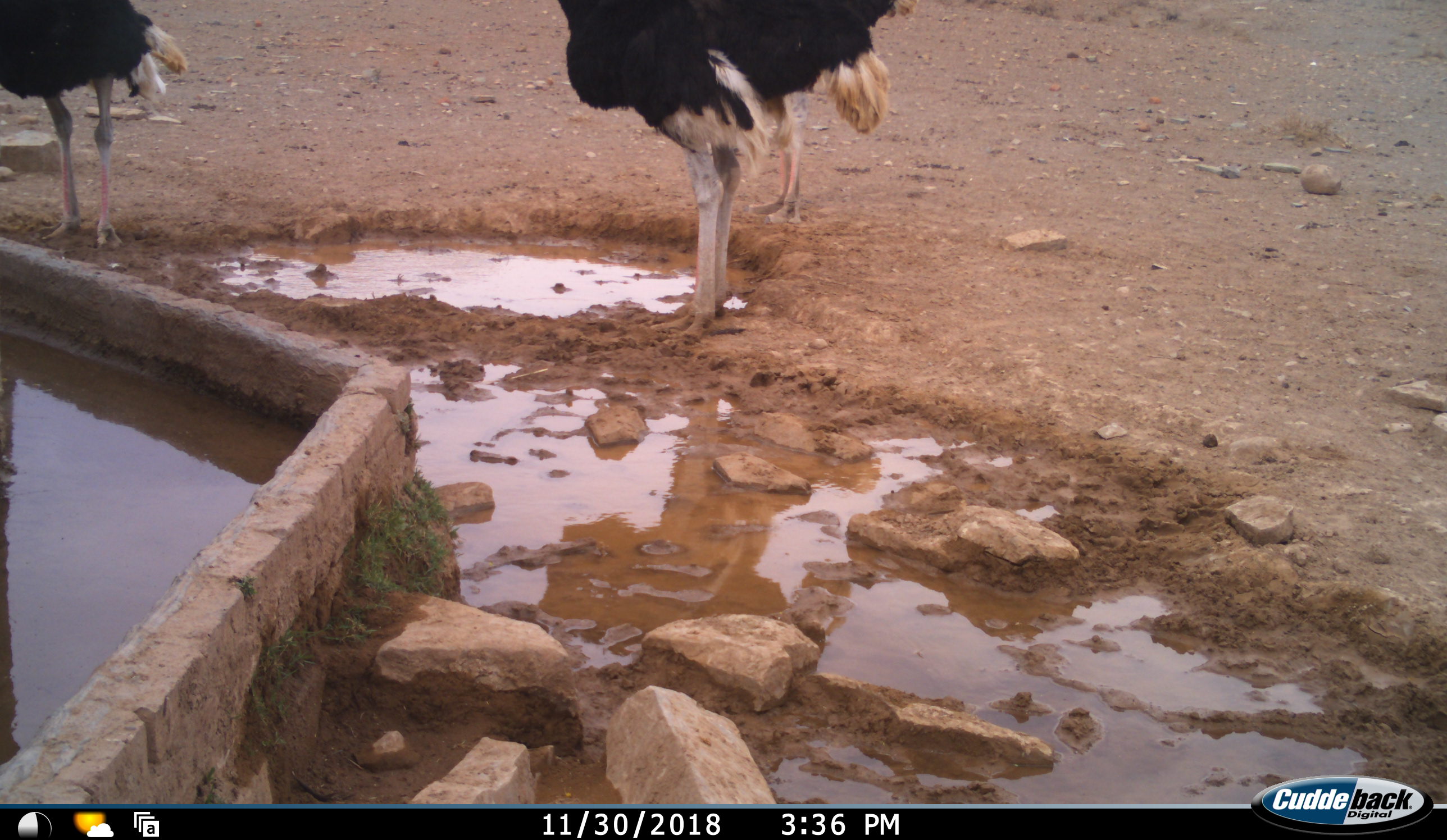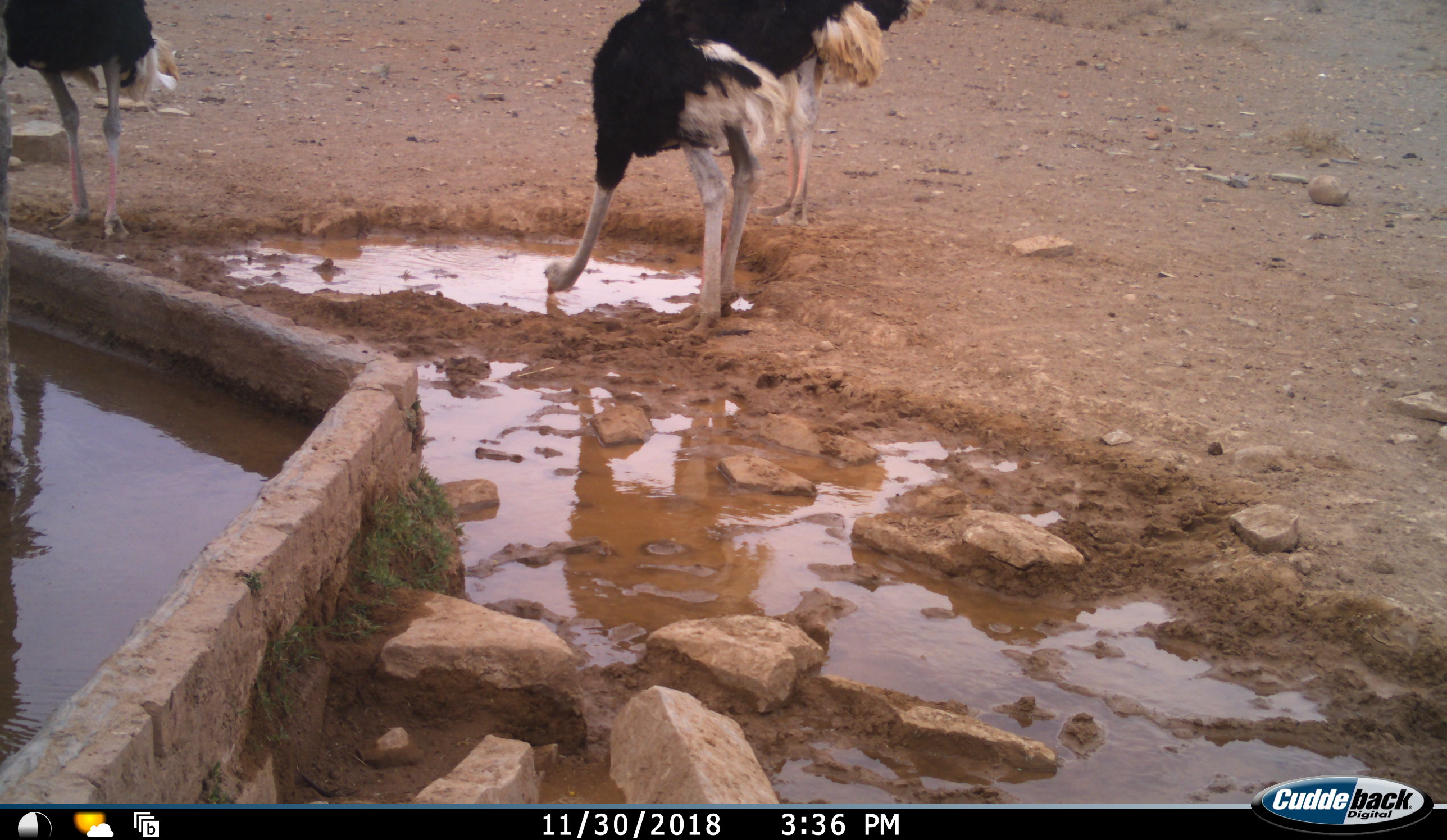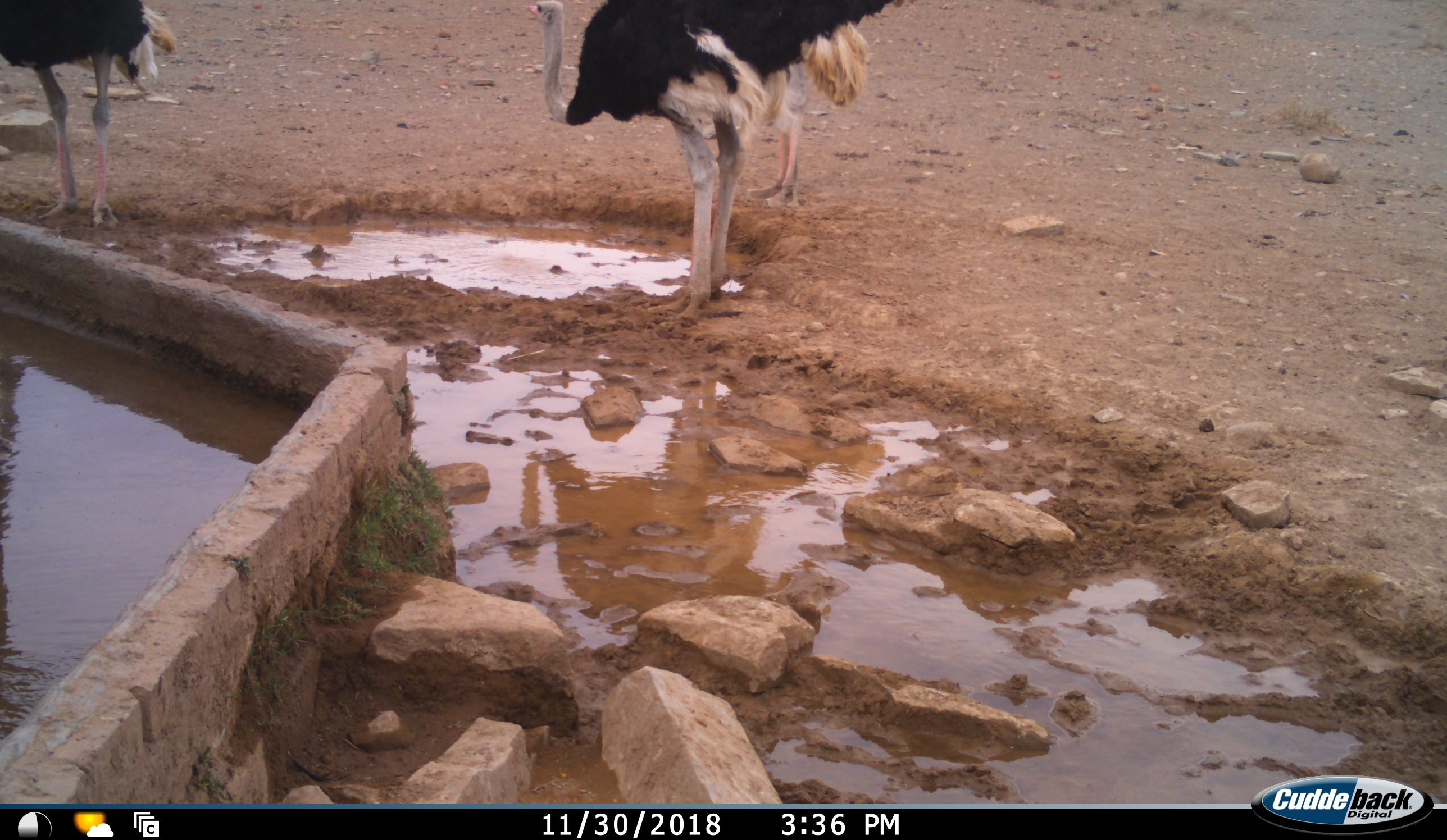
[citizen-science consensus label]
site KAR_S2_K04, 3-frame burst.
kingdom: Animalia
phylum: Chordata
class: Aves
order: Struthioniformes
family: Struthionidae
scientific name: Struthionidae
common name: ostrich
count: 3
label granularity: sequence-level